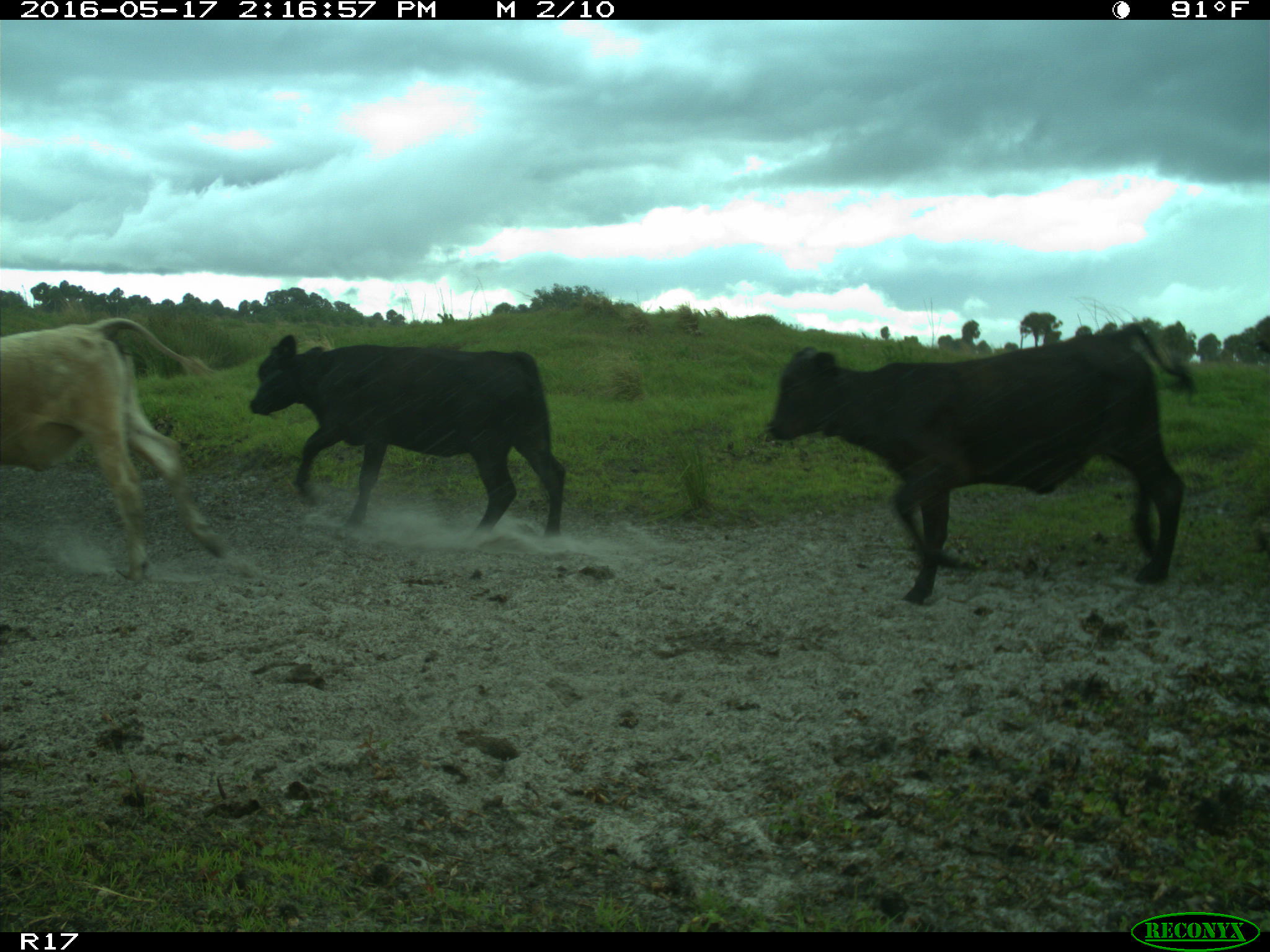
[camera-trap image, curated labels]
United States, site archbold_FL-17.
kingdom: Animalia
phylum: Chordata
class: Mammalia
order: Artiodactyla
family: Bovidae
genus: Bos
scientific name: Bos taurus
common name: domestic cow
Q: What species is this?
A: Bos taurus (domestic cow).